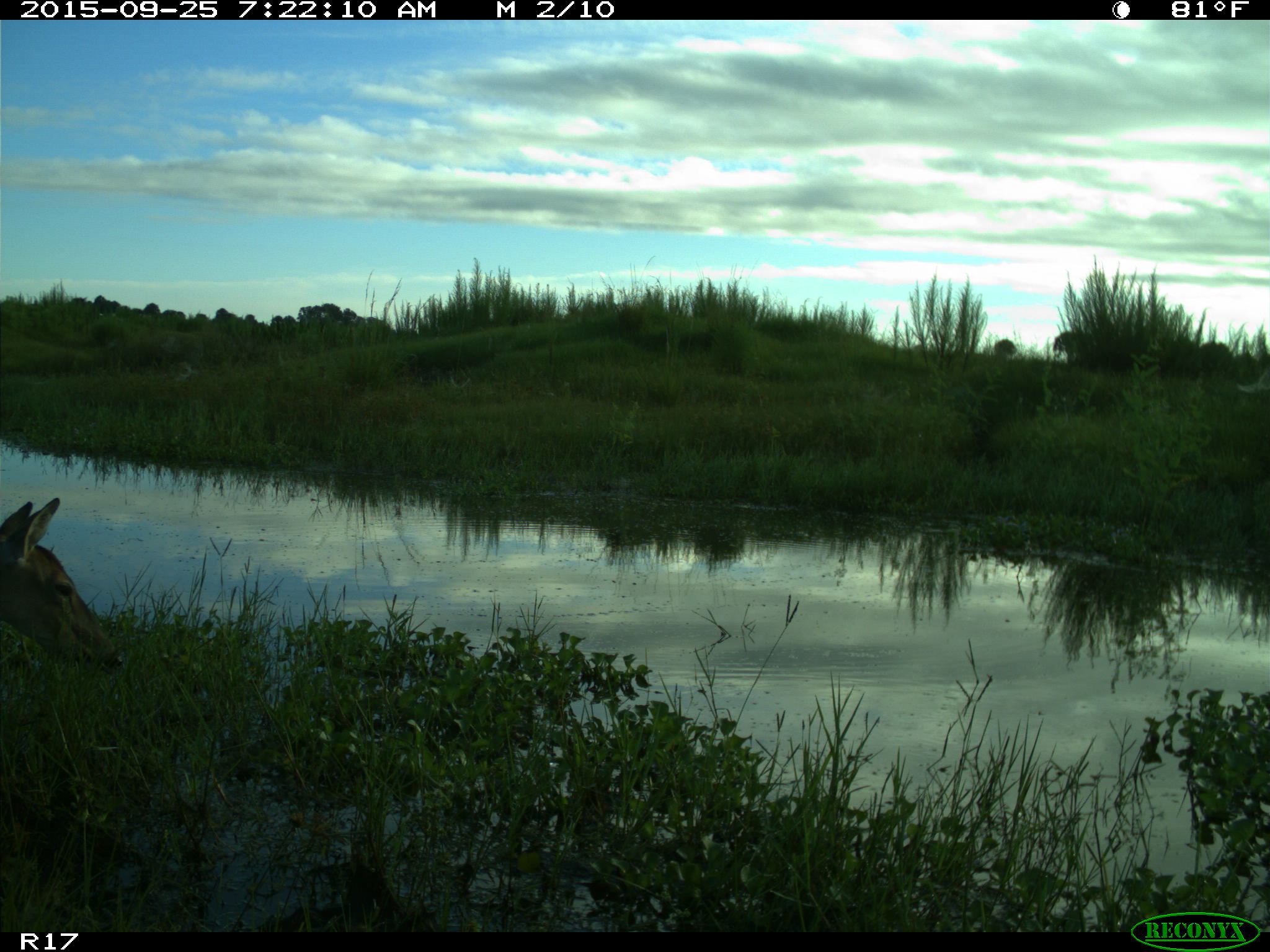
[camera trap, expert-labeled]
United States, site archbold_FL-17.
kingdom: Animalia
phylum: Chordata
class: Mammalia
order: Artiodactyla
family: Cervidae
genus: Odocoileus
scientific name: Odocoileus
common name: deer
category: unidentified deer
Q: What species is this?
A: Unidentified deer (deer) (Odocoileus).